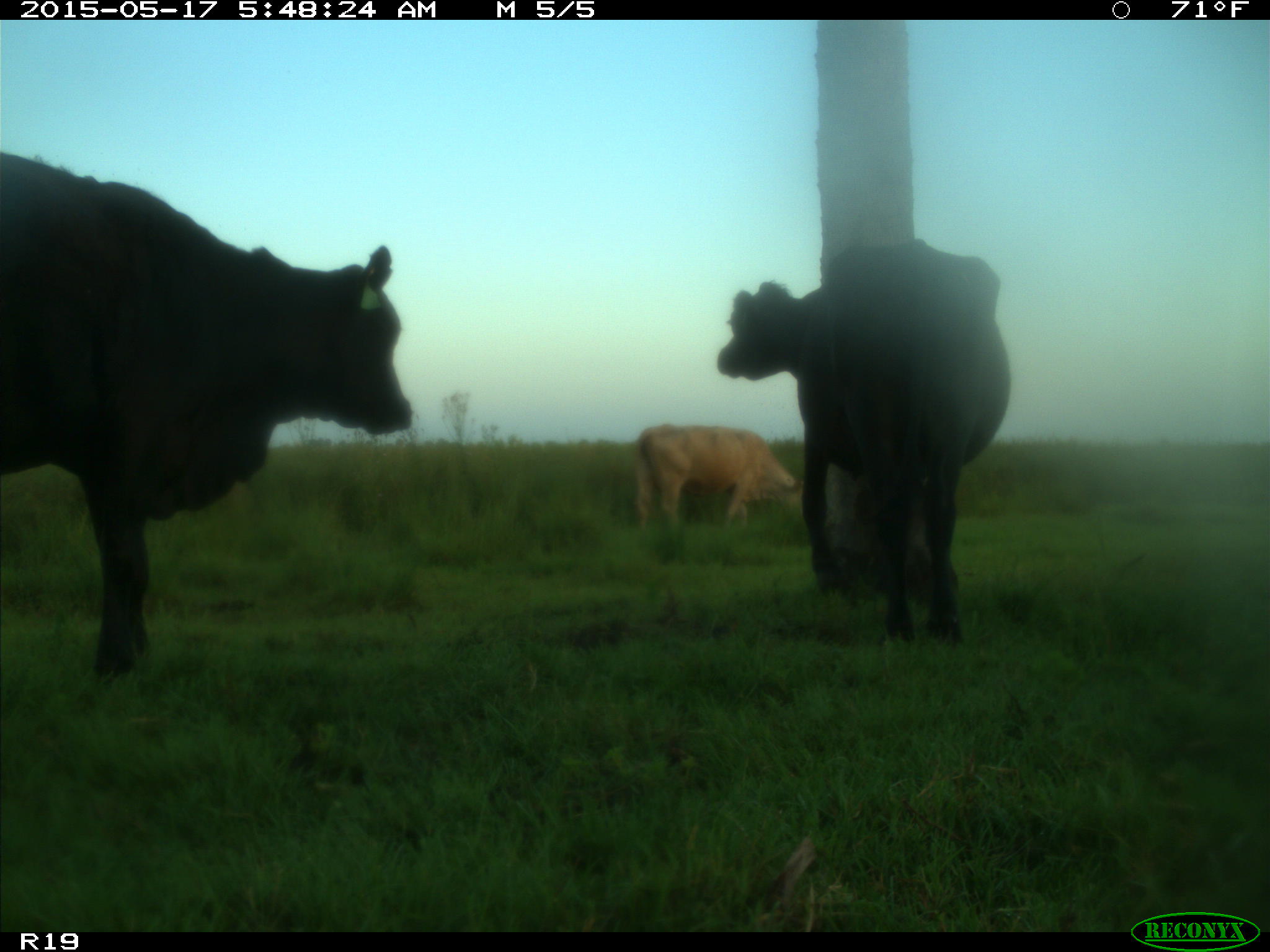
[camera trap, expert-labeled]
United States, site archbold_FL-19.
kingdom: Animalia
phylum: Chordata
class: Mammalia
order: Artiodactyla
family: Bovidae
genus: Bos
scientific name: Bos taurus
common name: domestic cow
Bos taurus (domestic cow).